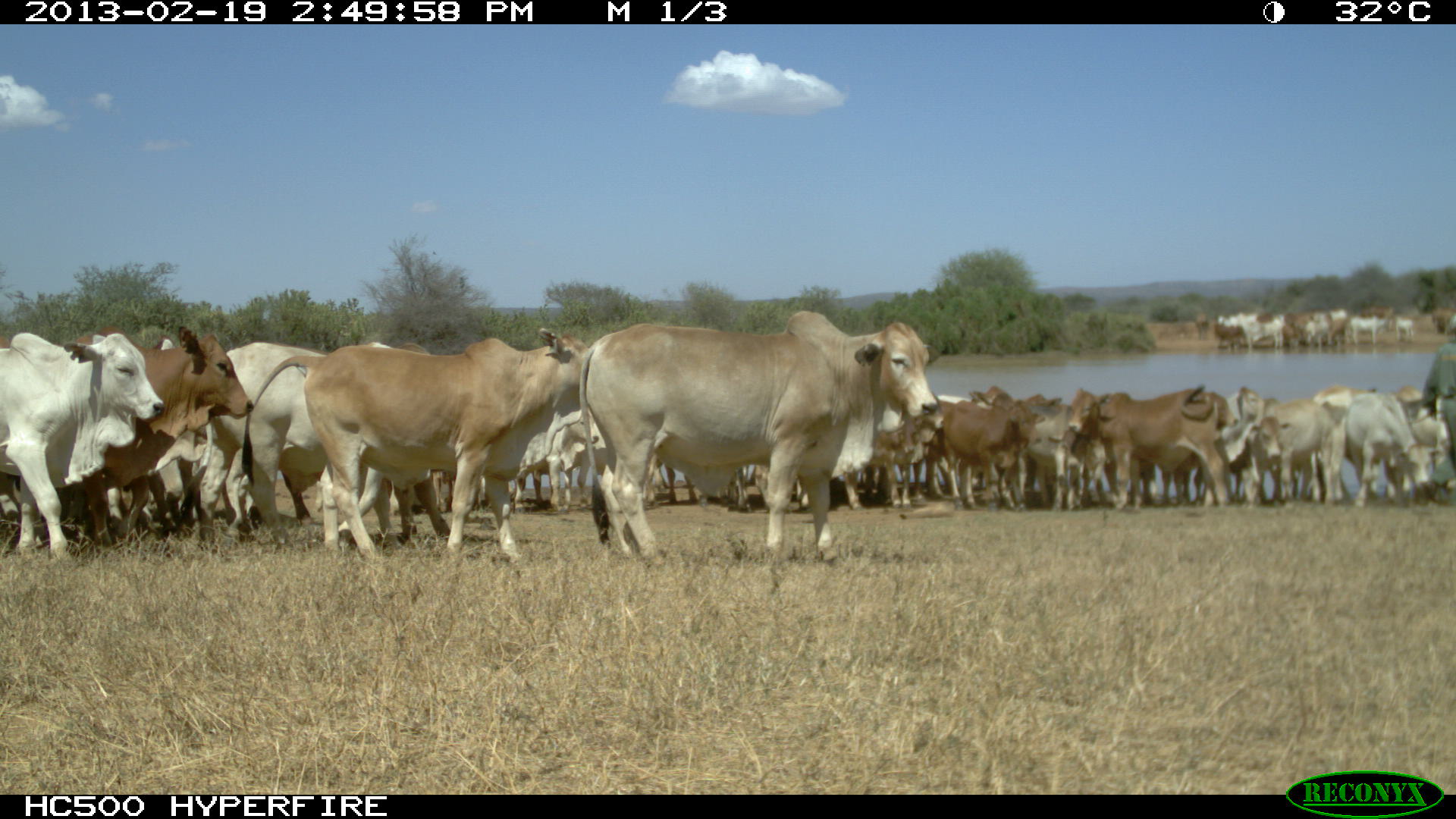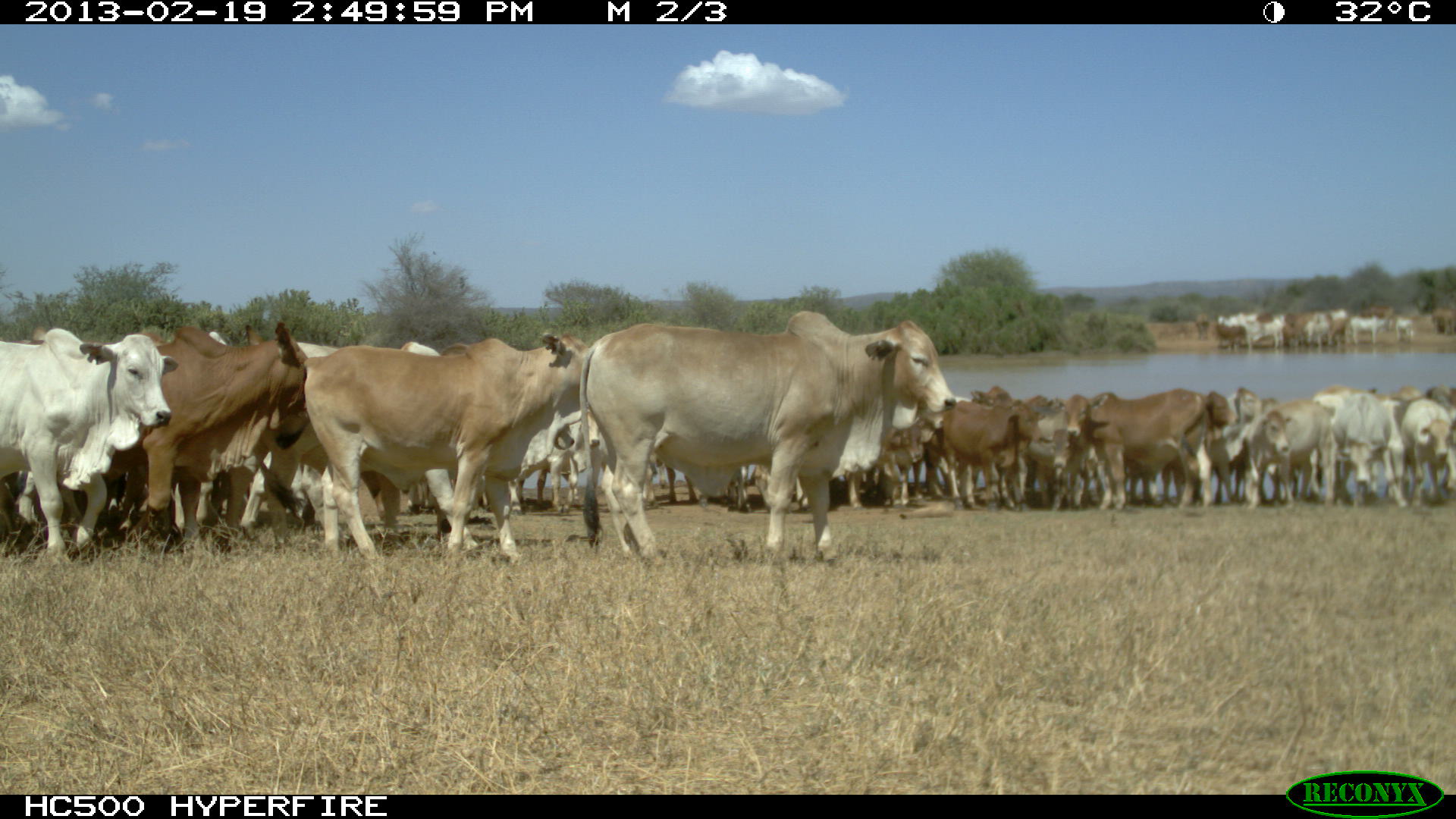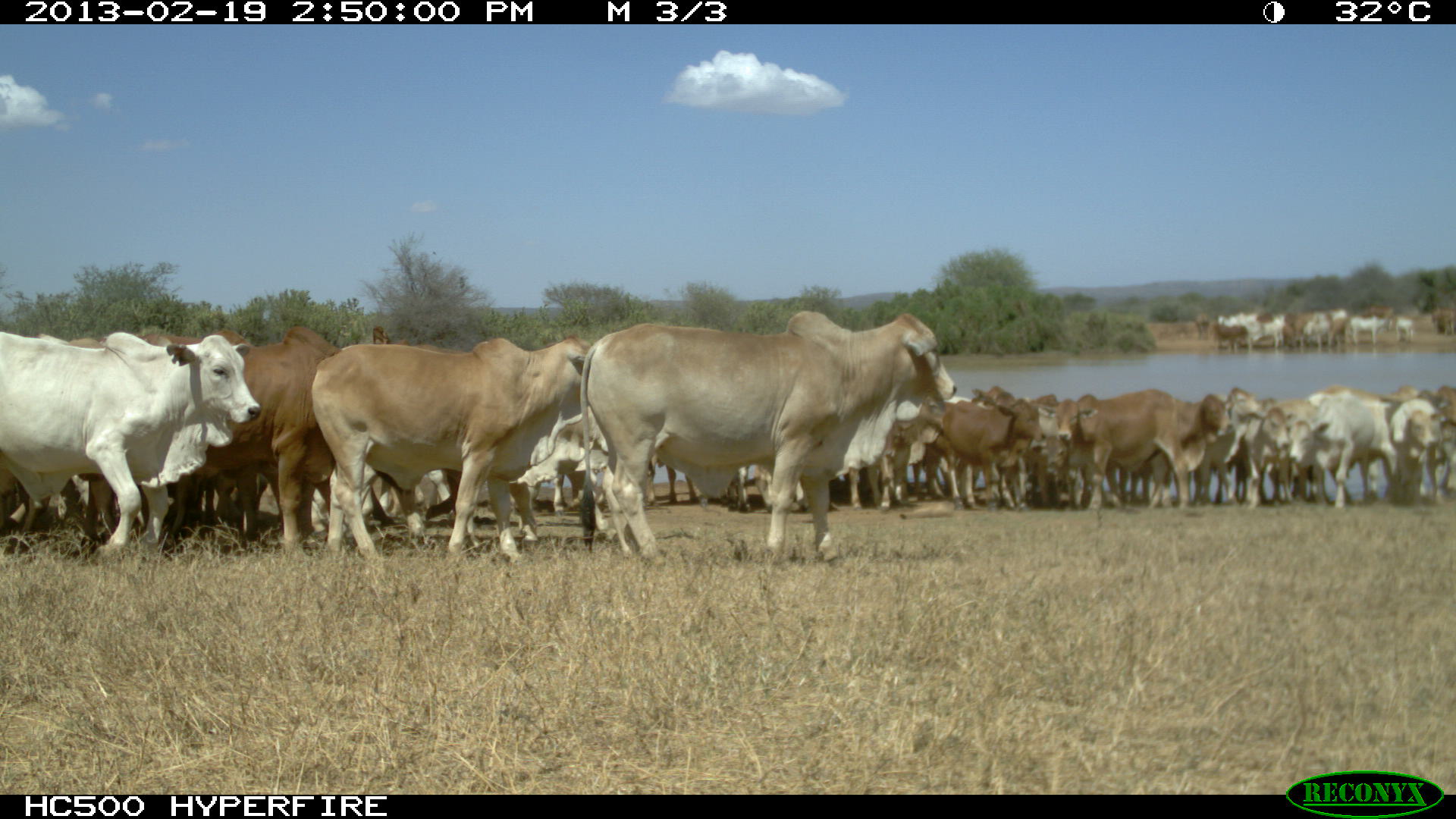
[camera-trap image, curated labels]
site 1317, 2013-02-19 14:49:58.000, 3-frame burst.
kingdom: Animalia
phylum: Chordata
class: Mammalia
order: Artiodactyla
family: Bovidae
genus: Bos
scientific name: Bos taurus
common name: domestic cattle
Bos taurus (domestic cattle), count 1.